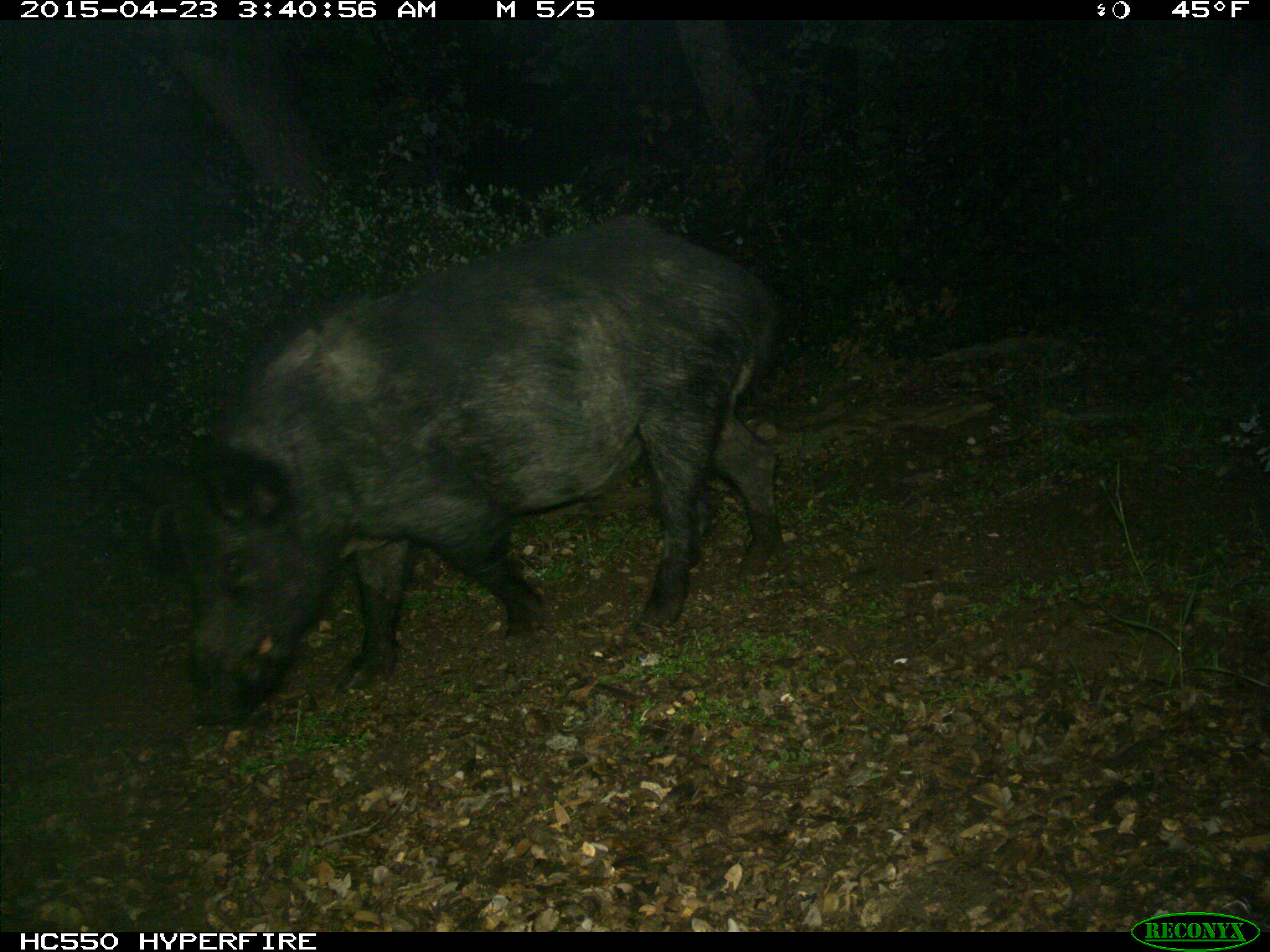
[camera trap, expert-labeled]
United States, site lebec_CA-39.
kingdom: Animalia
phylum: Chordata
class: Mammalia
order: Artiodactyla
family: Suidae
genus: Sus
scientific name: Sus scrofa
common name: wild boar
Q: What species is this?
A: Sus scrofa (wild boar).